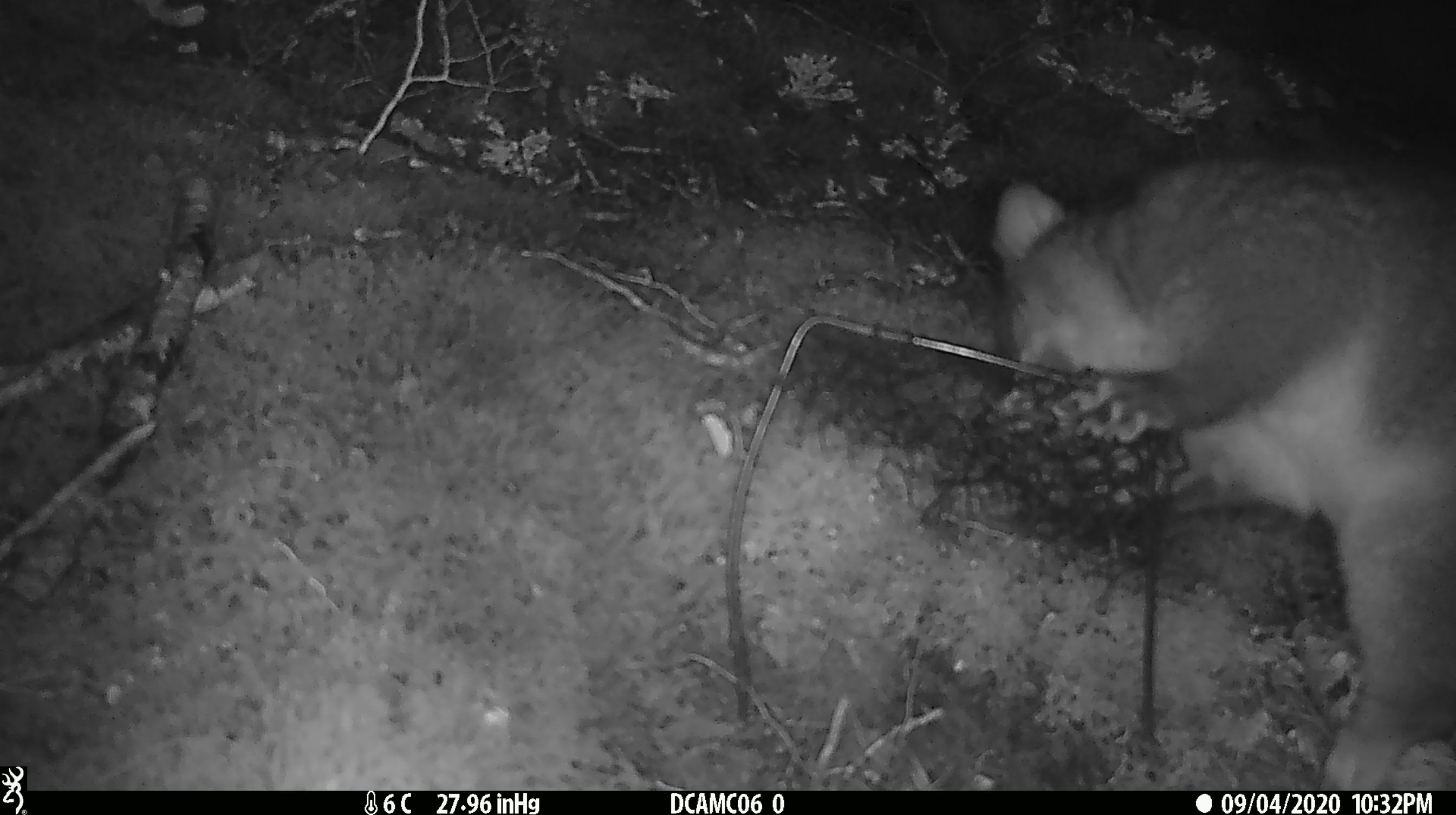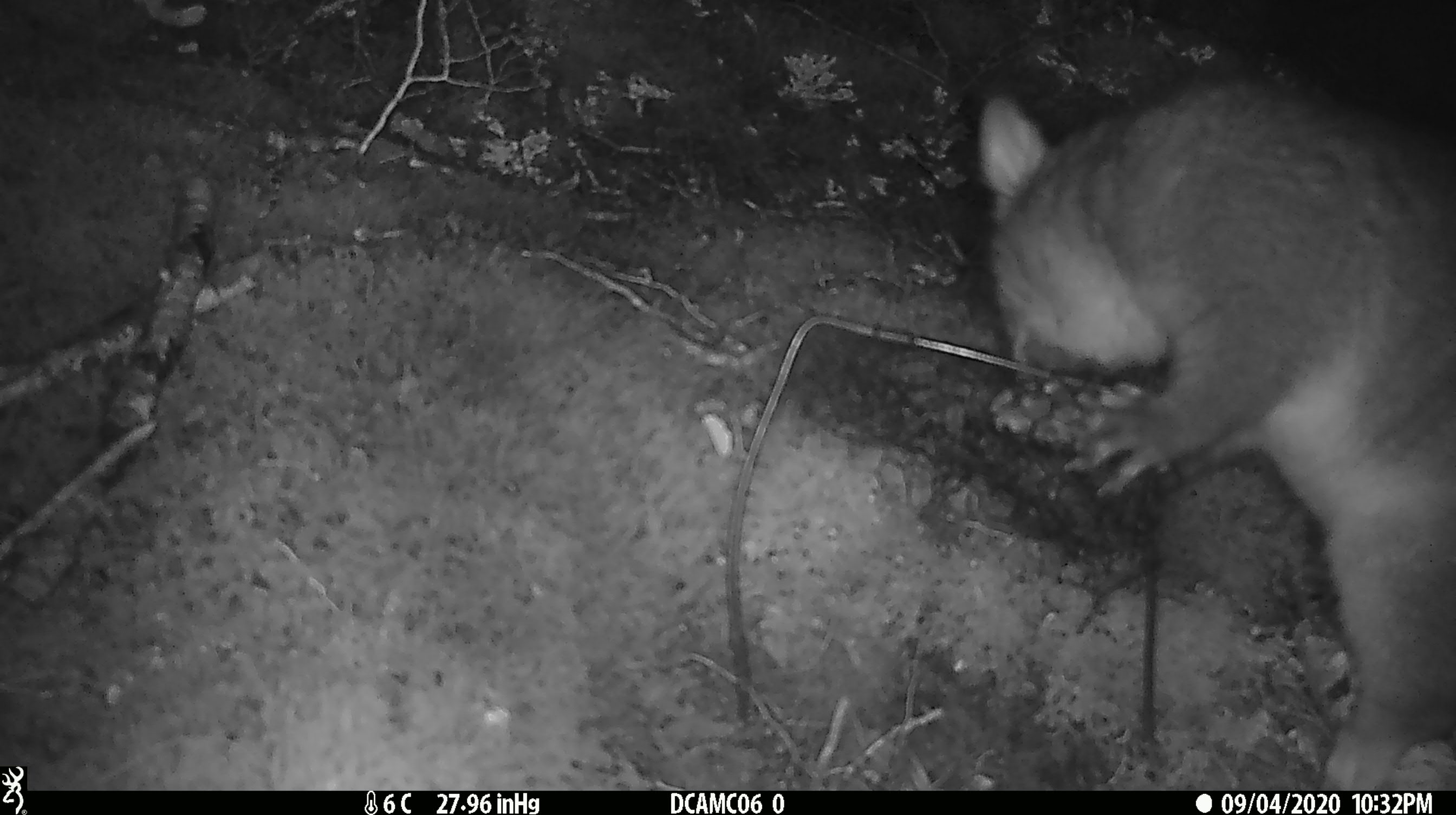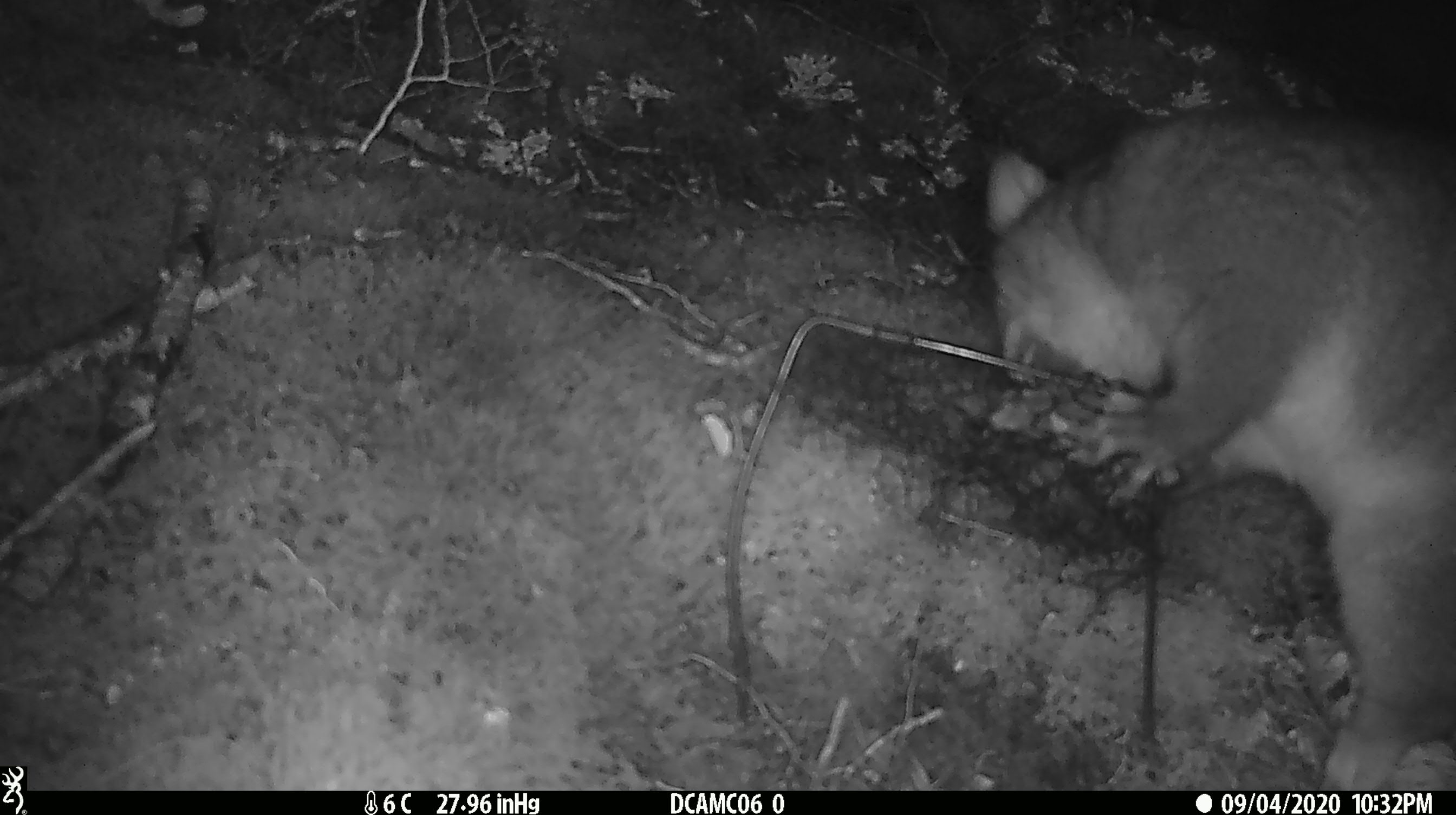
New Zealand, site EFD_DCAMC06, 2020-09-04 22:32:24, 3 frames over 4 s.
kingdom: Animalia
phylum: Chordata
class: Mammalia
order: Diprotodontia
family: Phalangeridae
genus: Trichosurus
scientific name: Trichosurus vulpecula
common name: common brushtail possum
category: possum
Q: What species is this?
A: Possum (common brushtail possum) (Trichosurus vulpecula).